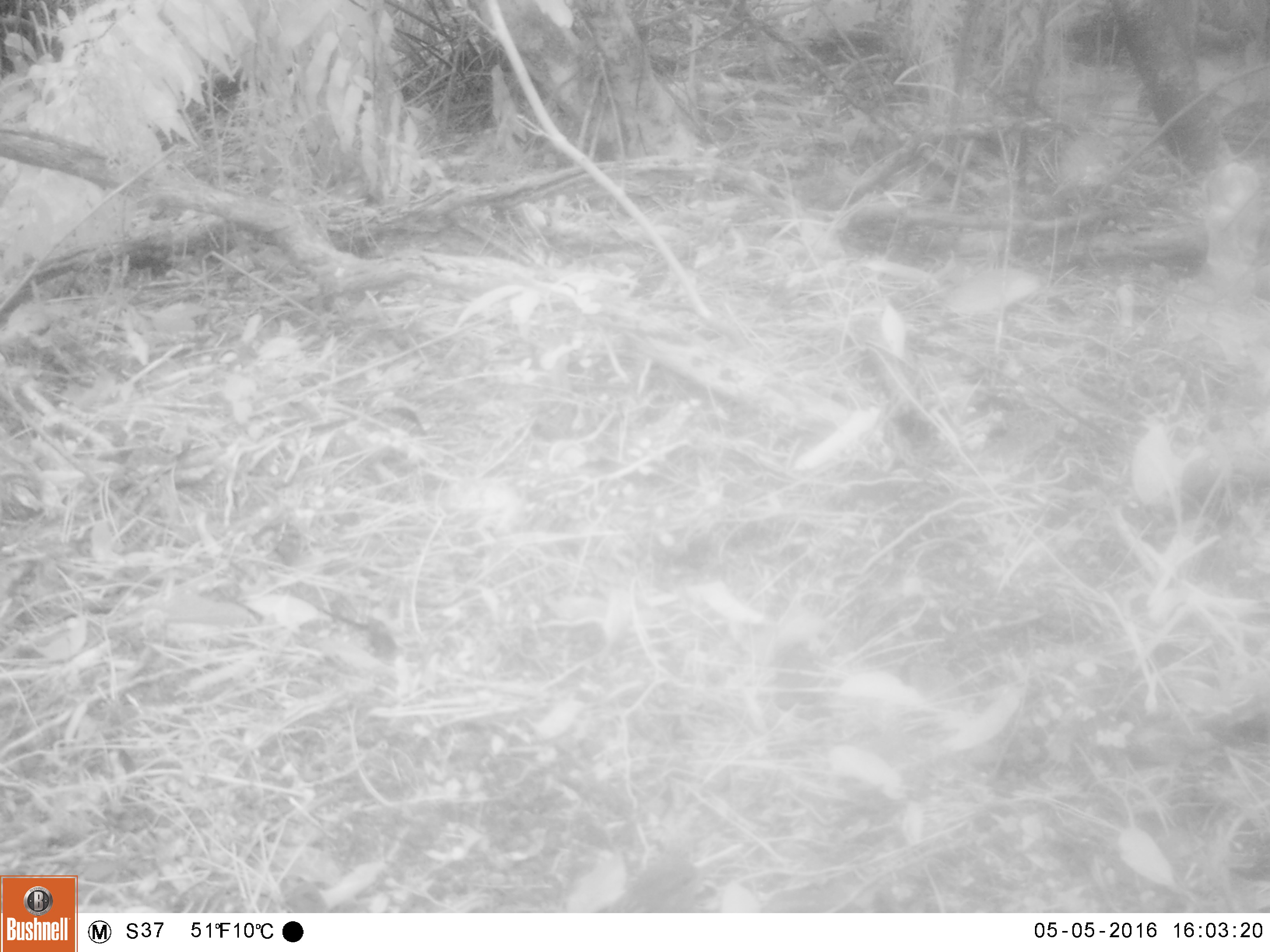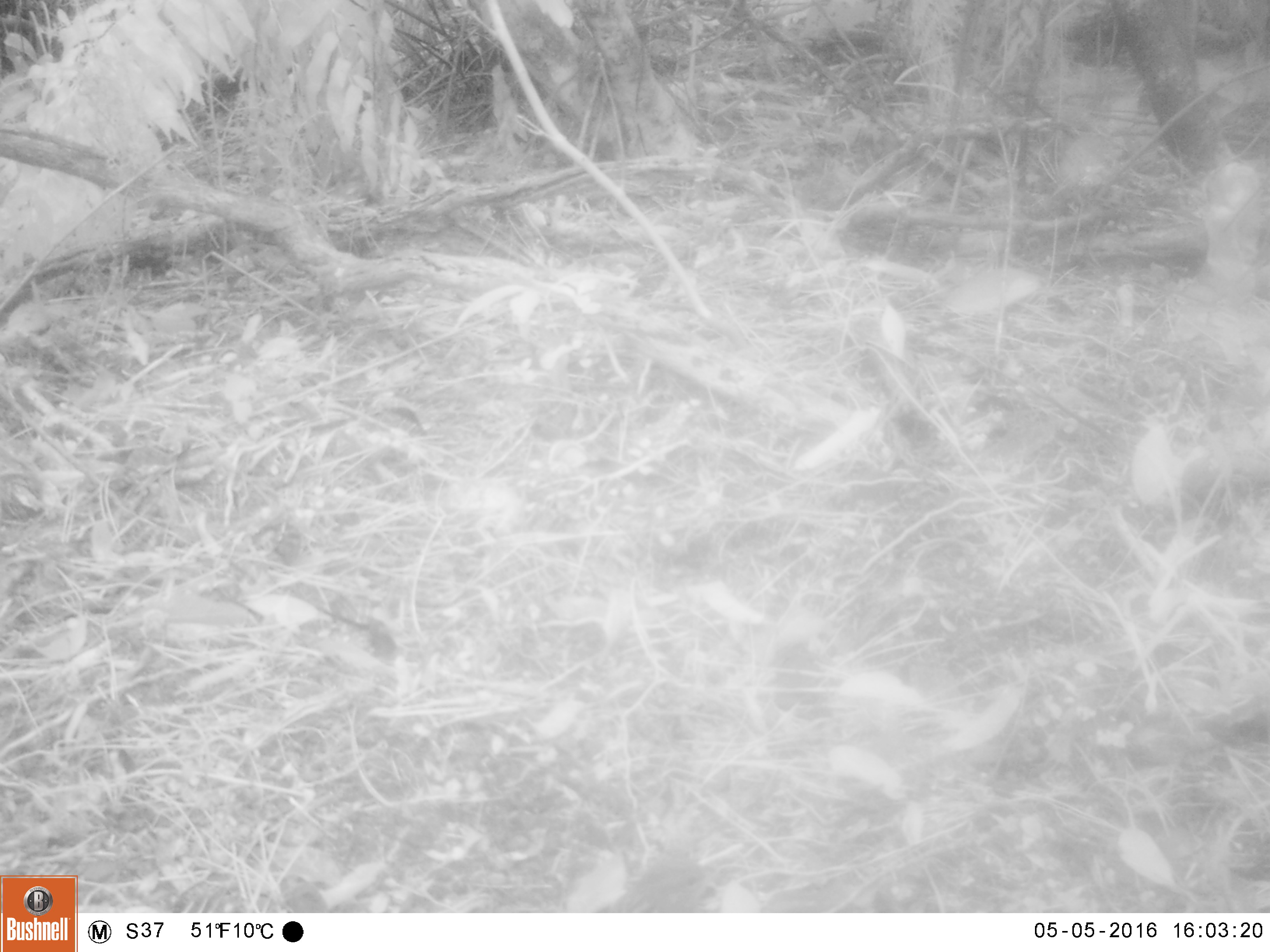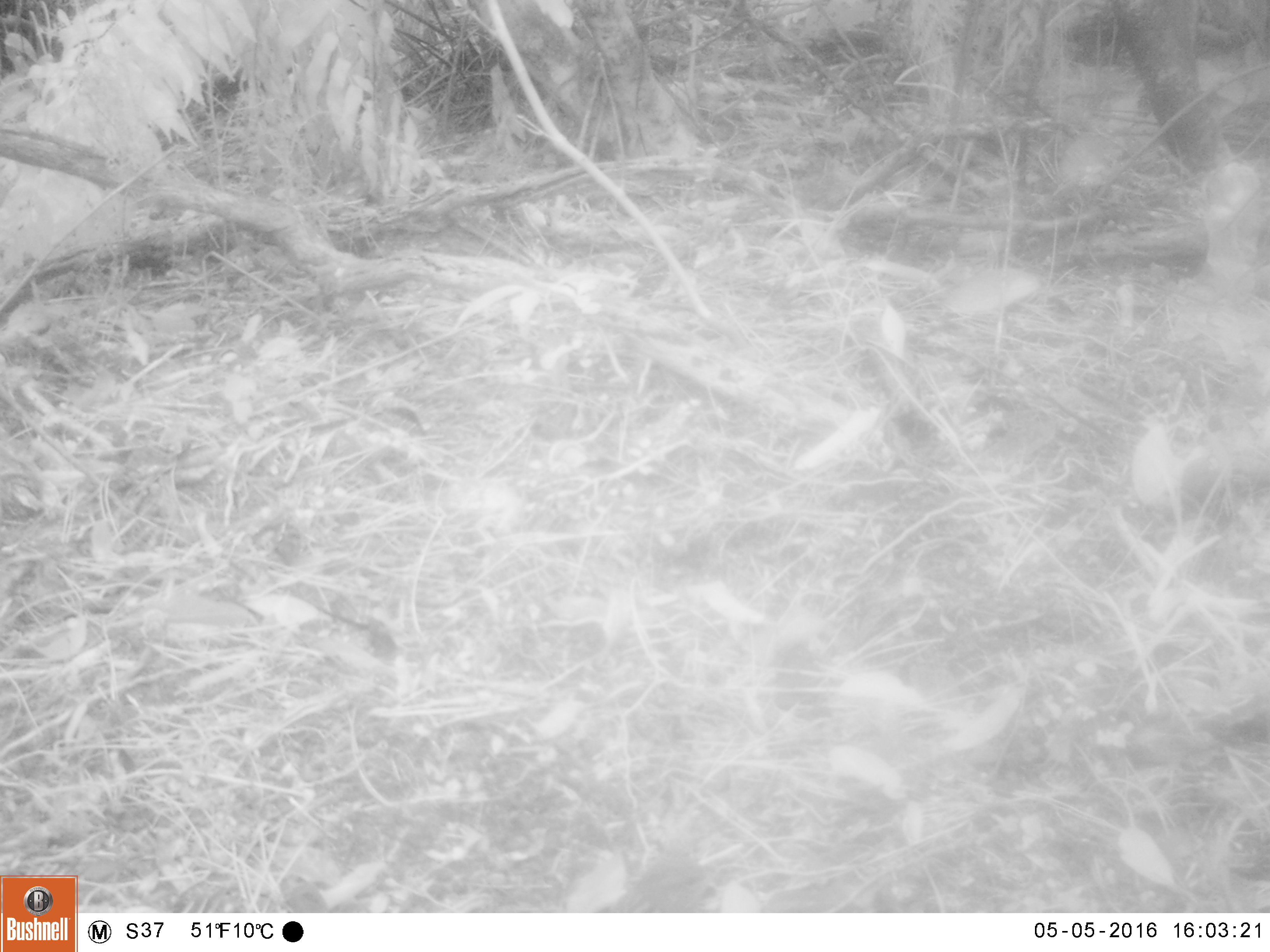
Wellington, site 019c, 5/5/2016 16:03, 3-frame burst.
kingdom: Animalia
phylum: Chordata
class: Aves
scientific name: Aves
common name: bird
Bird (Aves).